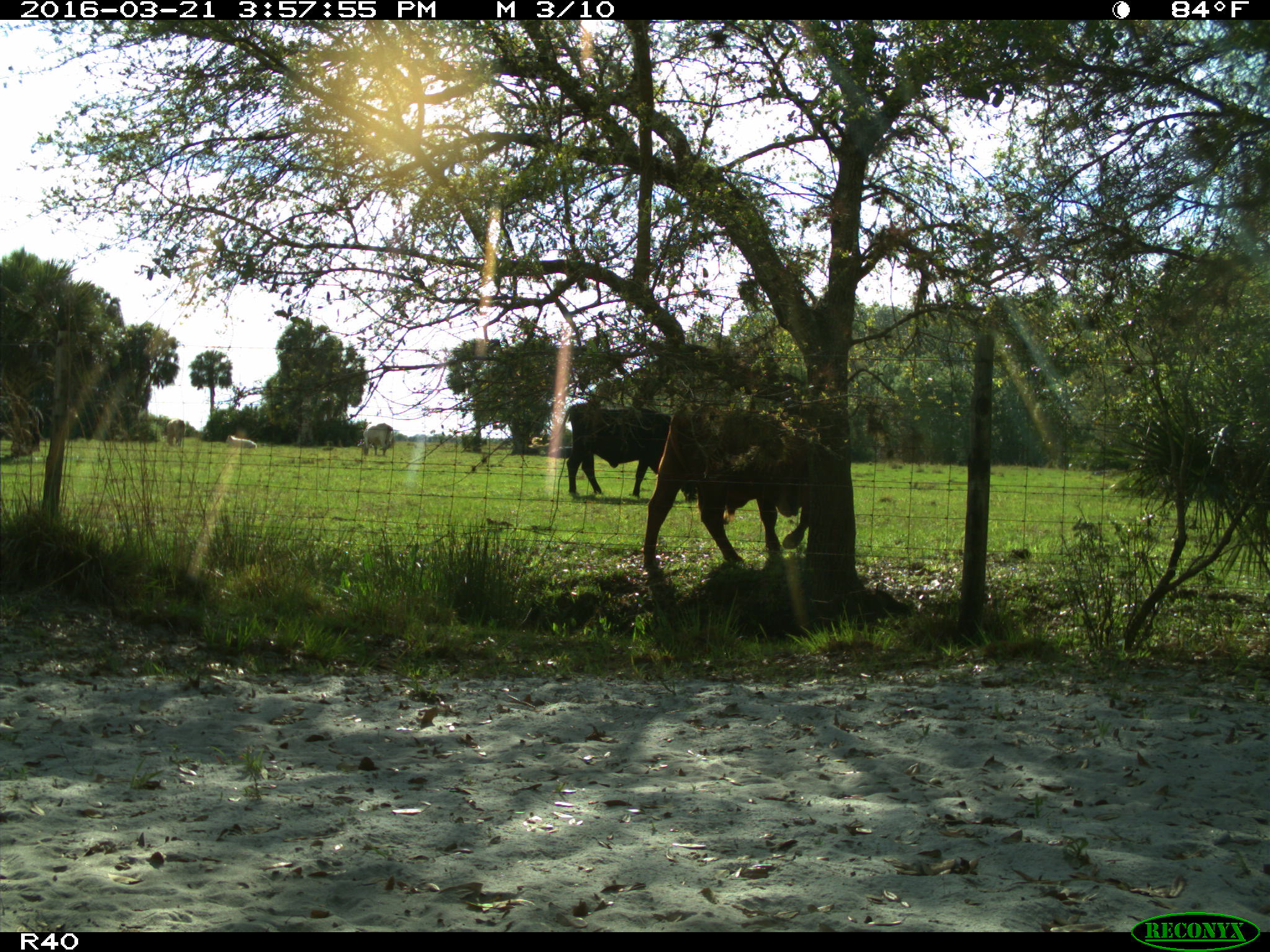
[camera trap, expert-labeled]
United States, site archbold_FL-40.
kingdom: Animalia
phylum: Chordata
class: Mammalia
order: Artiodactyla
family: Bovidae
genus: Bos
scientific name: Bos taurus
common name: domestic cow